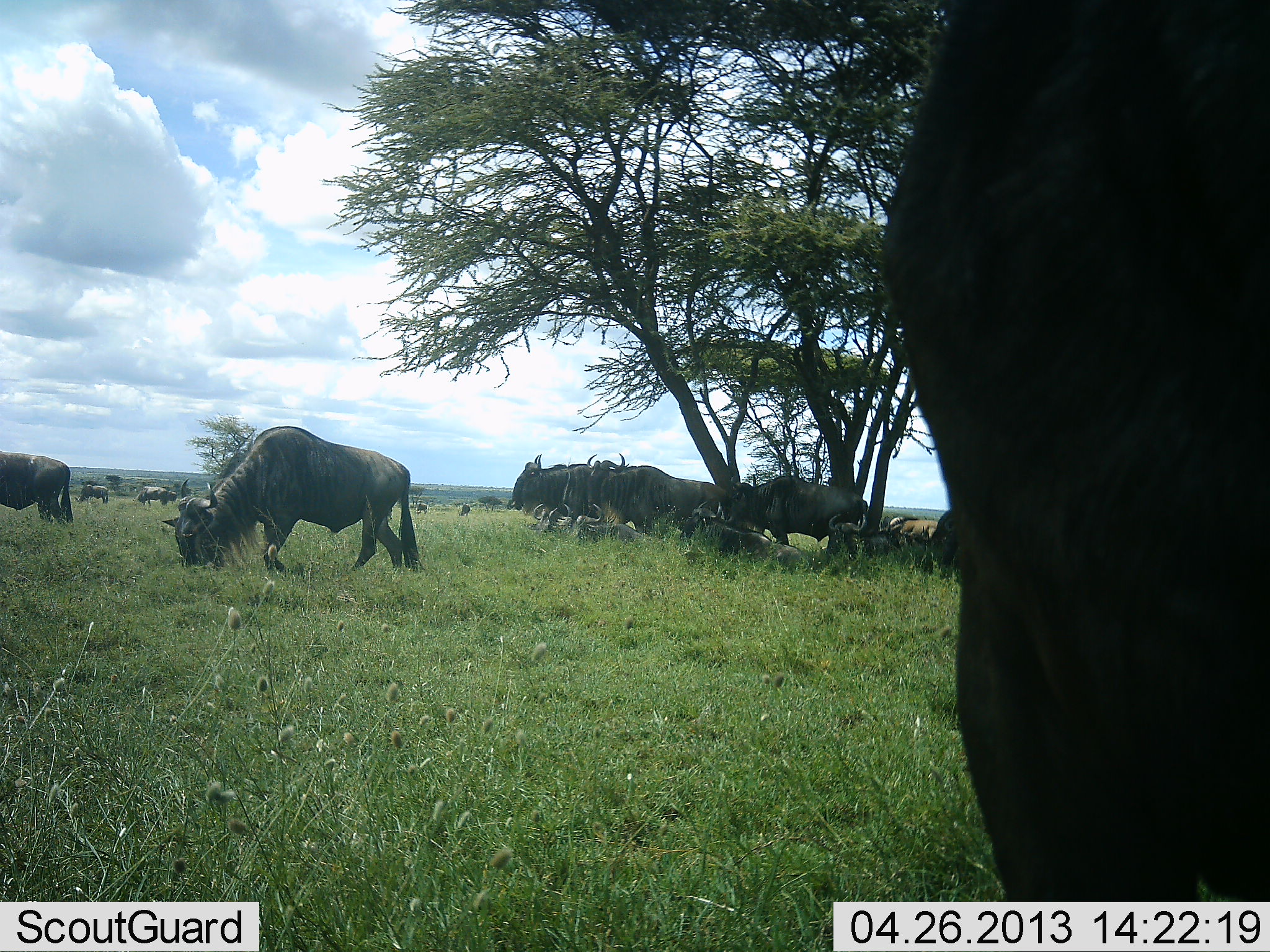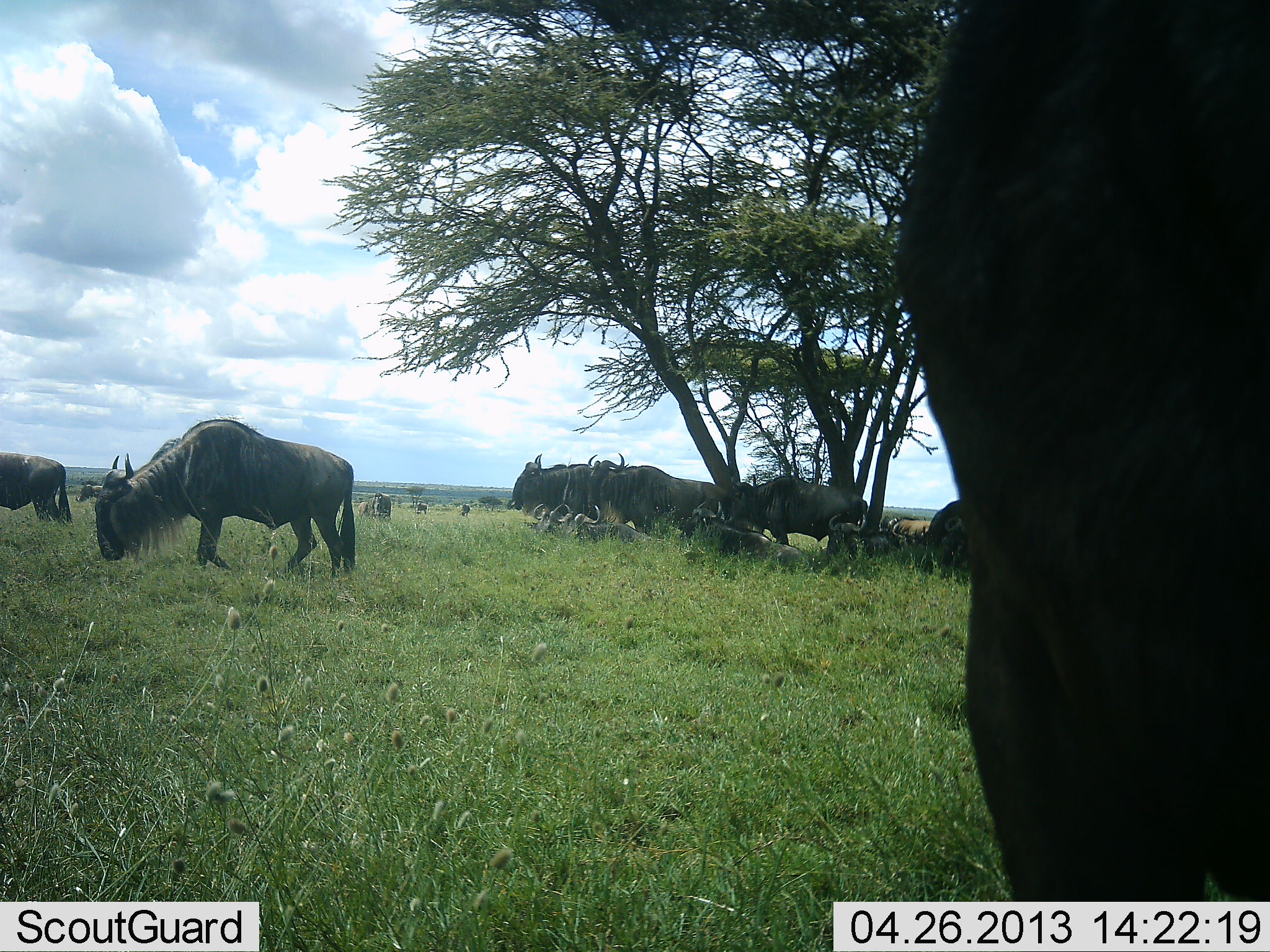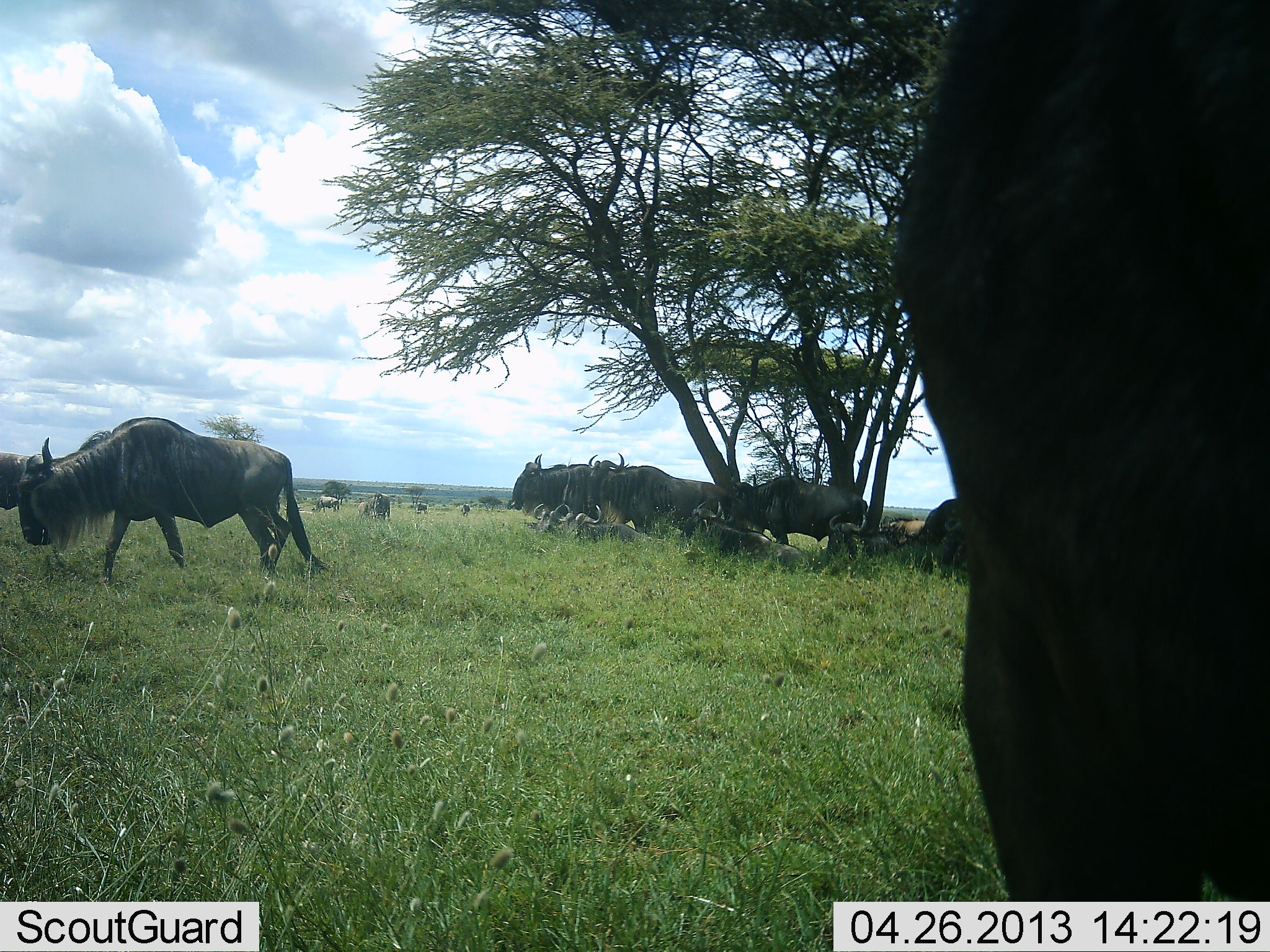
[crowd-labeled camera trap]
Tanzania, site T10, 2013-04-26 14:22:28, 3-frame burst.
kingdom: Animalia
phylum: Chordata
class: Mammalia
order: Artiodactyla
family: Bovidae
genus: Connochaetes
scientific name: Connochaetes taurinus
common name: blue wildebeest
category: wildebeest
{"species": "wildebeest (blue wildebeest) (Connochaetes taurinus)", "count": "11-50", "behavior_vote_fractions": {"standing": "70%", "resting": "50%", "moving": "80%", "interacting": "0%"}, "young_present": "0%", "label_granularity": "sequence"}